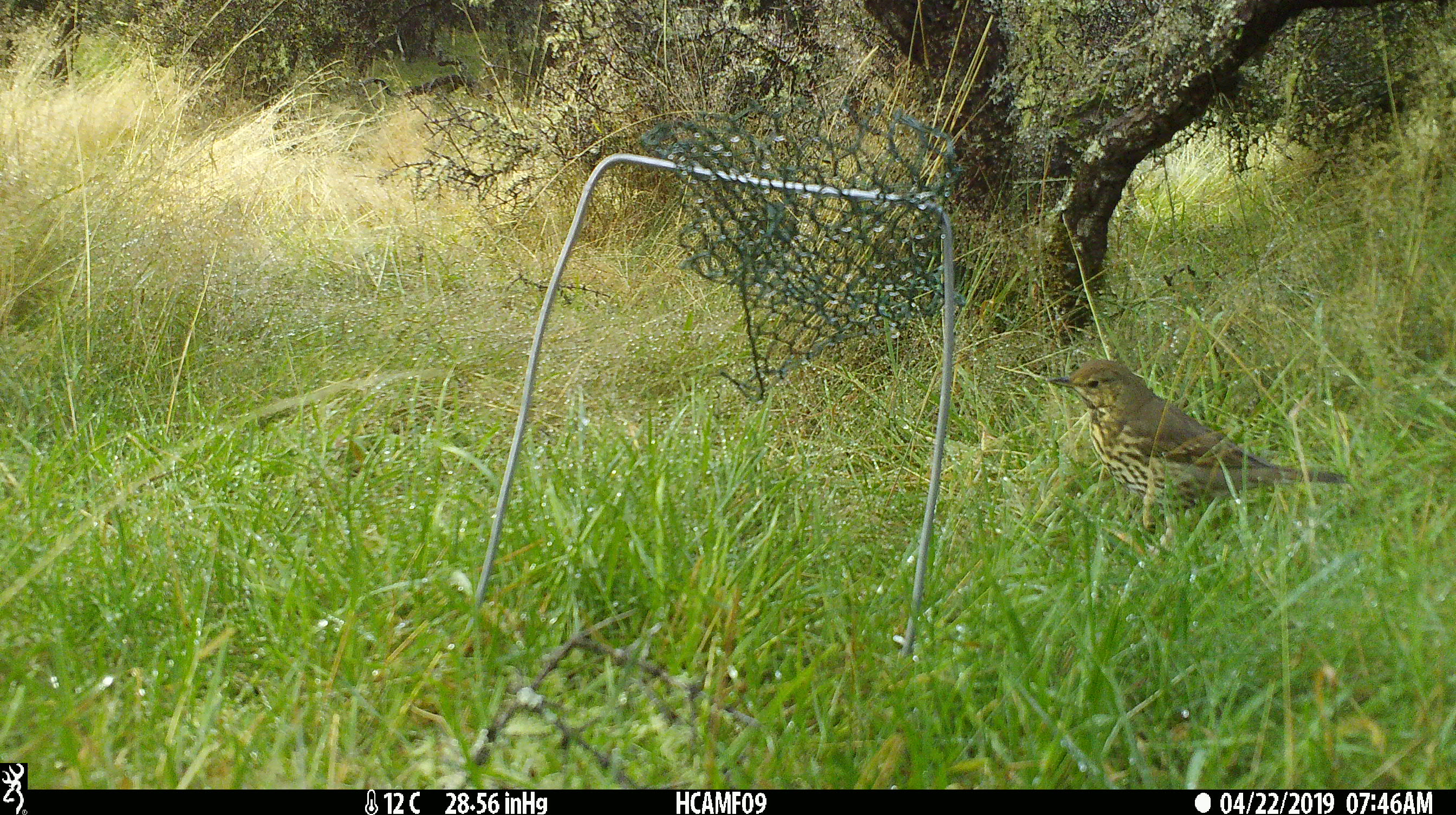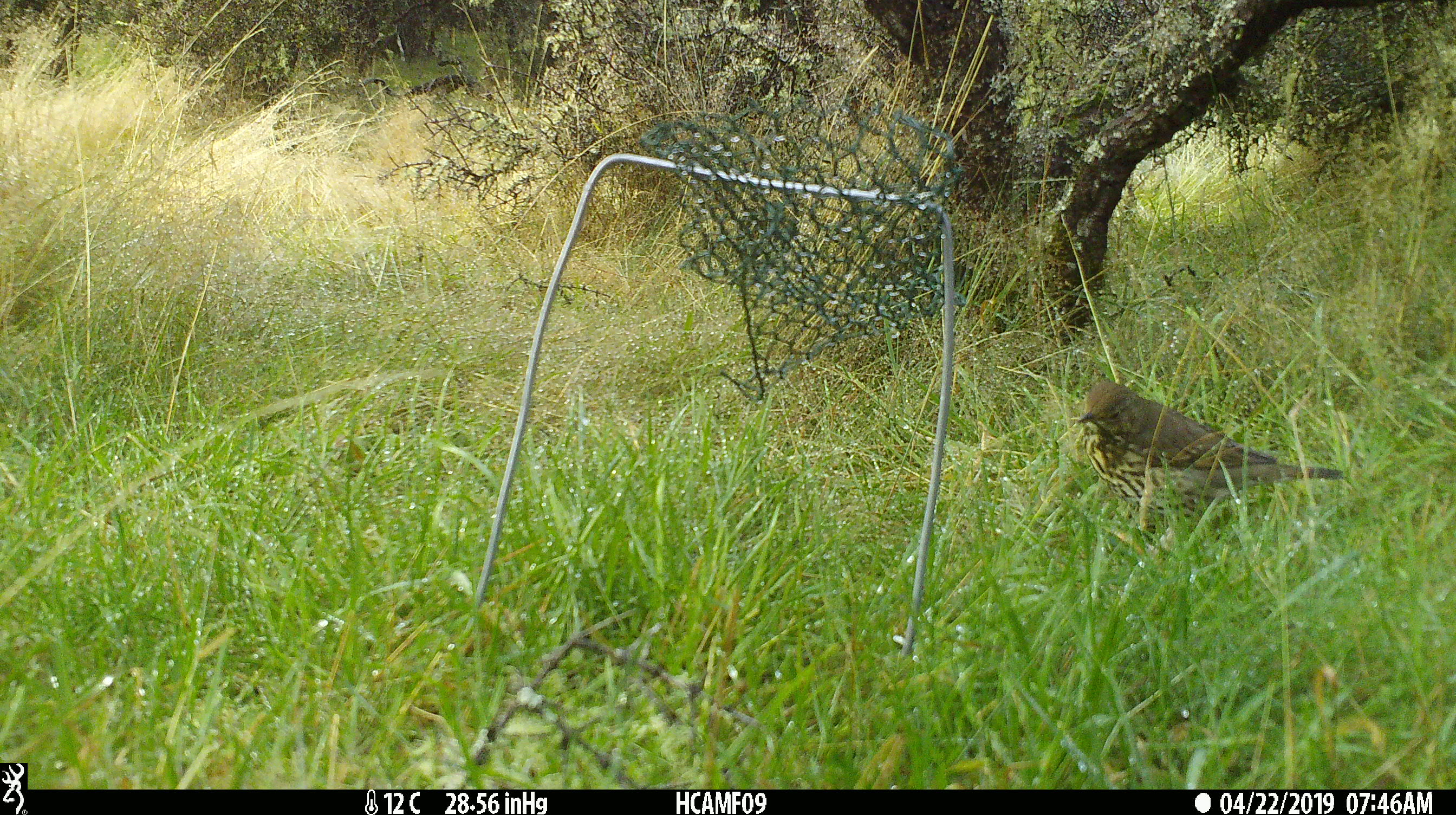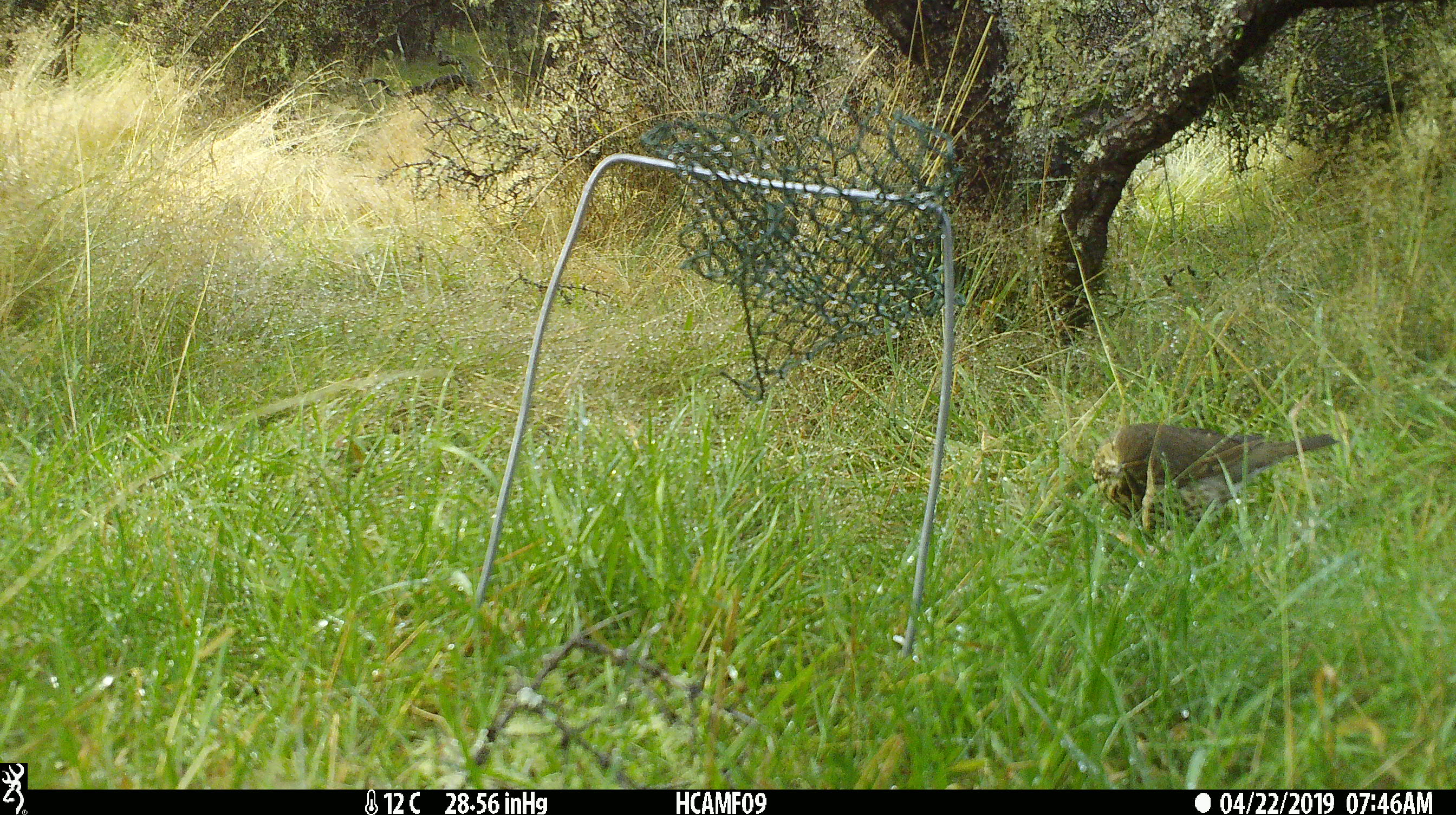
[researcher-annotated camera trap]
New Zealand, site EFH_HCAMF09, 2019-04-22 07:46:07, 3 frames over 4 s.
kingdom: Animalia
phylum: Chordata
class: Aves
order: Passeriformes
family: Turdidae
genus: Turdus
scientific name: Turdus philomelos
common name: song thrush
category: thrush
Thrush (song thrush) (Turdus philomelos).